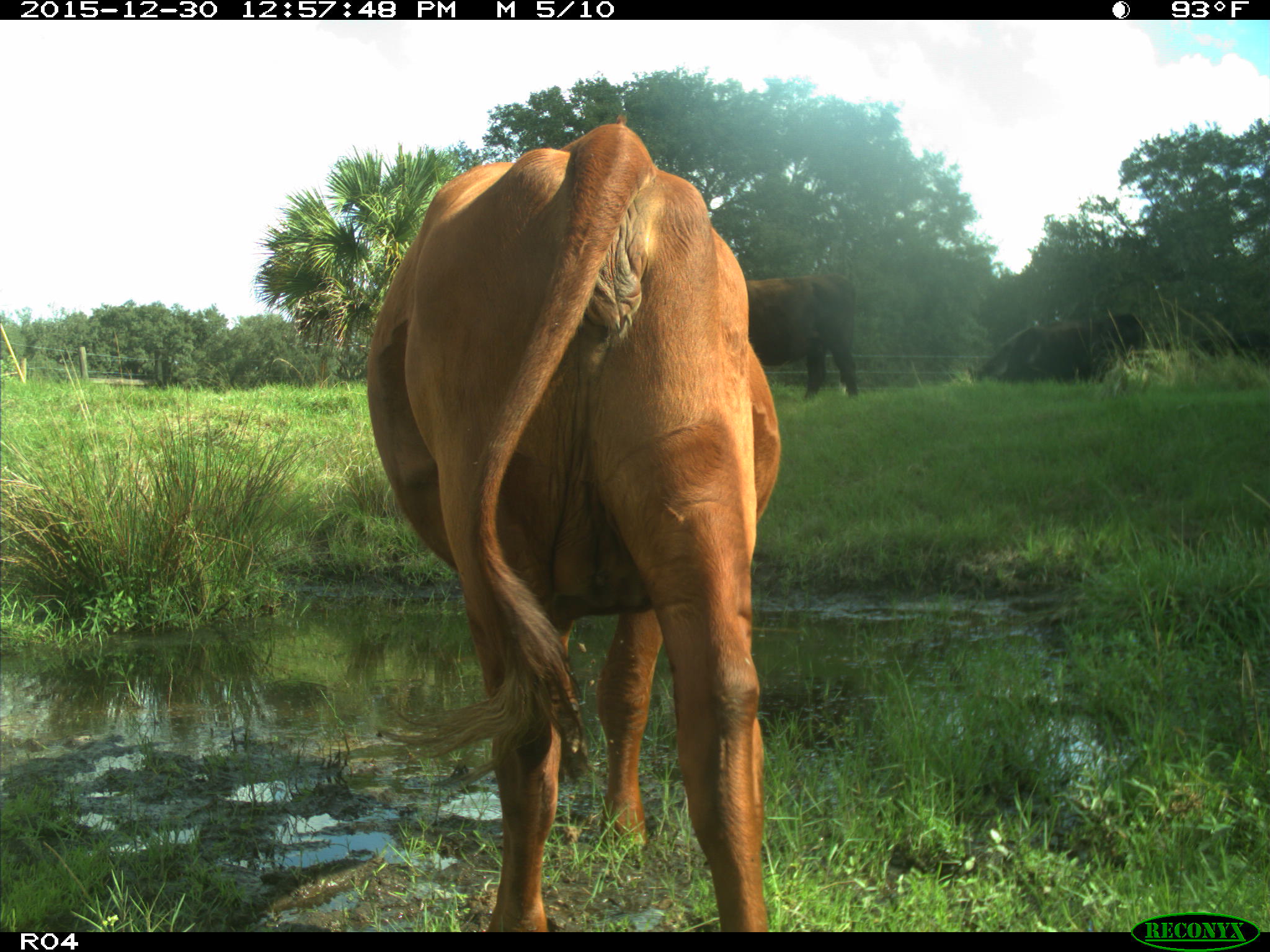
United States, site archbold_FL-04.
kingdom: Animalia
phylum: Chordata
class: Mammalia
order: Artiodactyla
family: Bovidae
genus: Bos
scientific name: Bos taurus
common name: domestic cow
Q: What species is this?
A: Bos taurus (domestic cow).